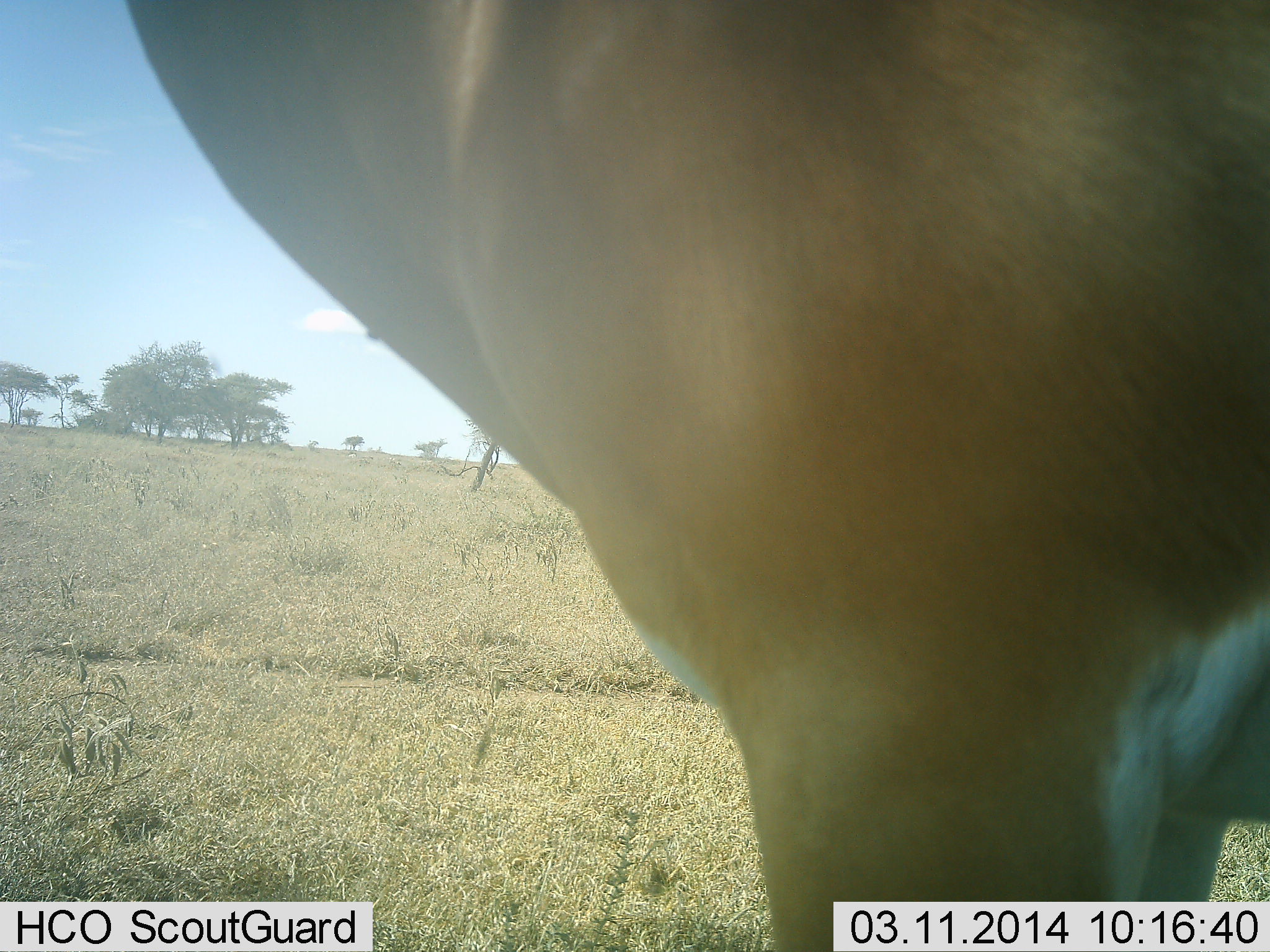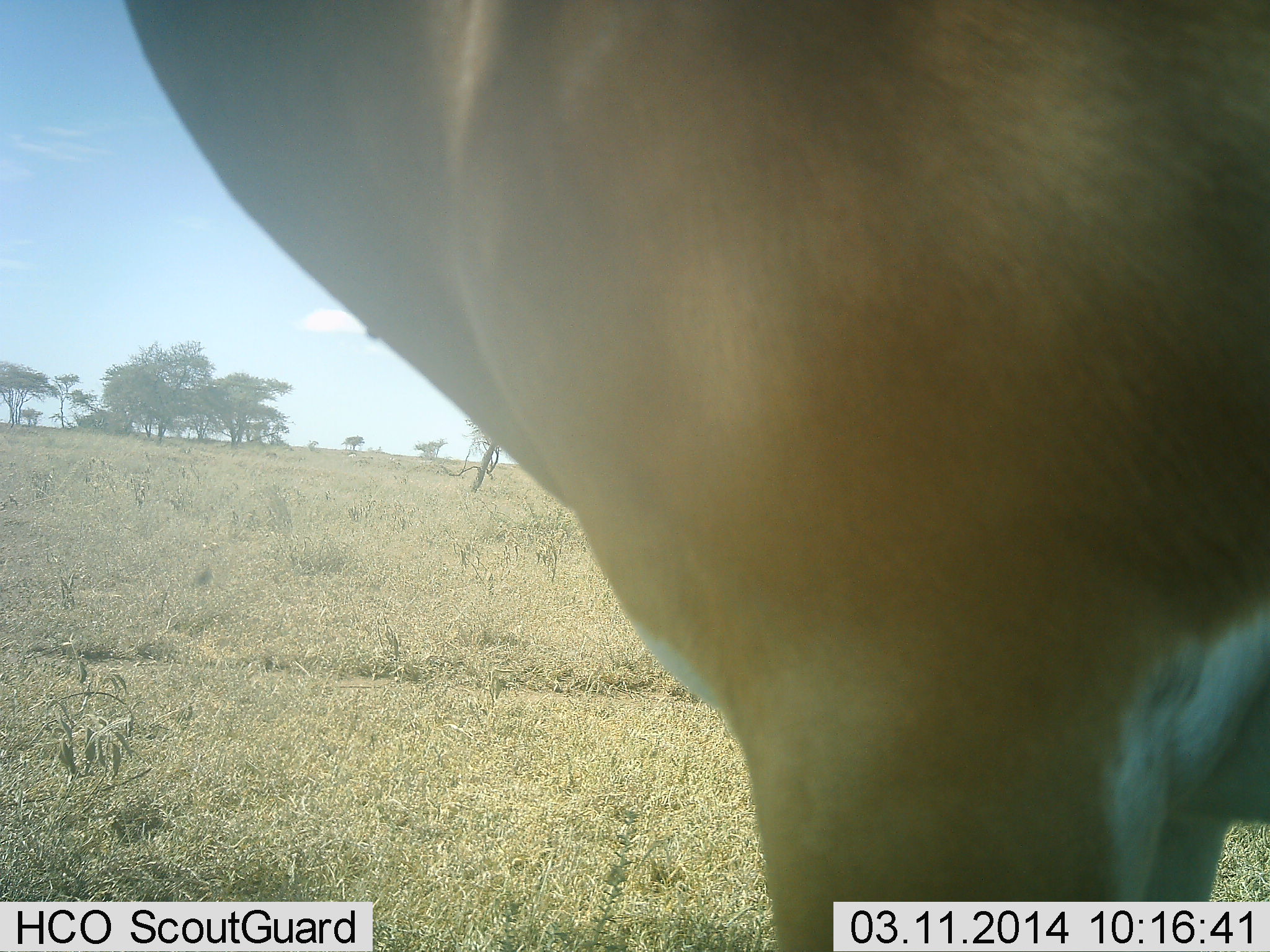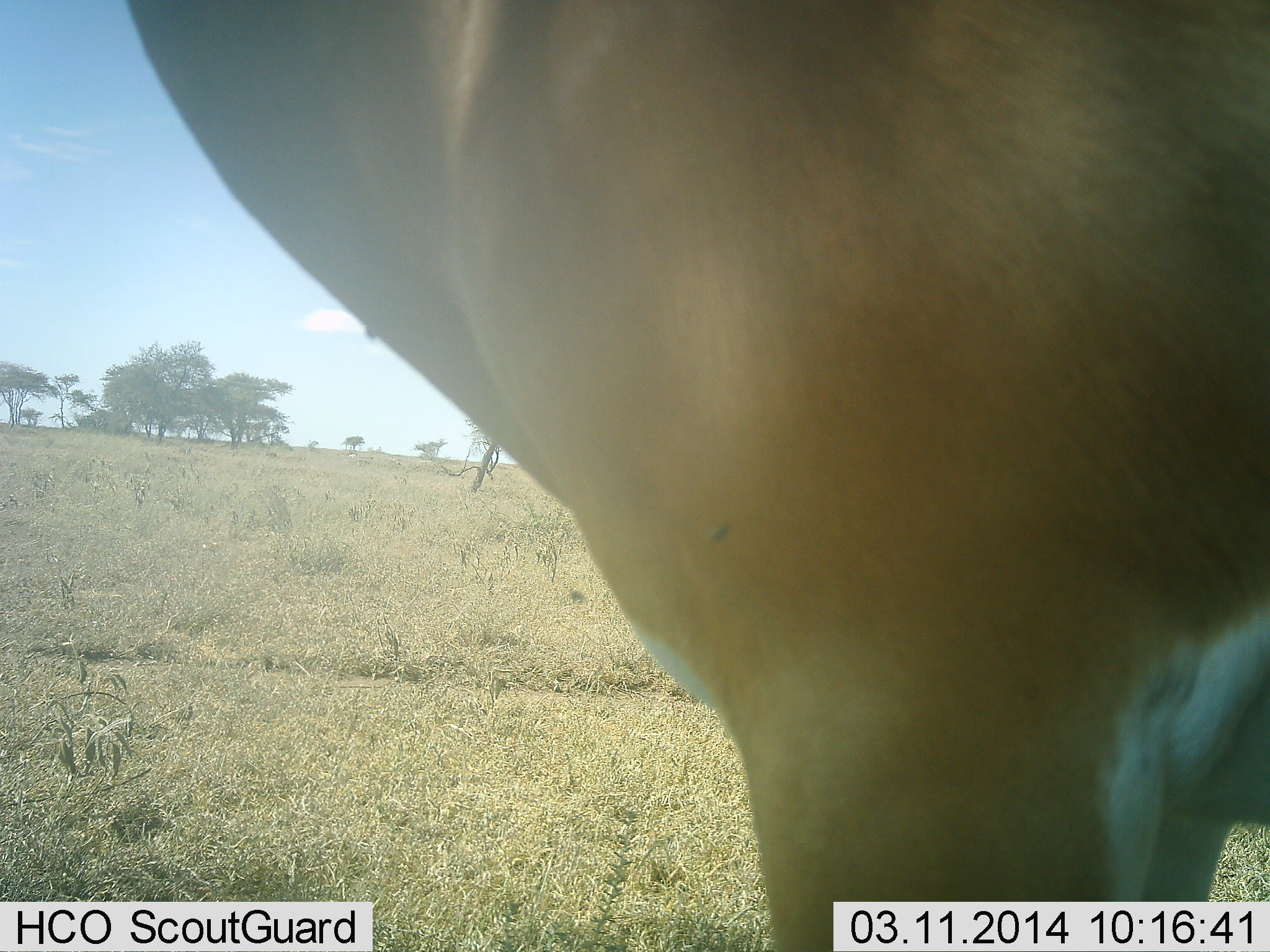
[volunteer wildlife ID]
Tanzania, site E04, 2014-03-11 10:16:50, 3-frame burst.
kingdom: Animalia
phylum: Chordata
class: Mammalia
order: Artiodactyla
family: Bovidae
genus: Nanger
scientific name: Nanger granti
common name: grant's gazelle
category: gazellegrants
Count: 1.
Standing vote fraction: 100%.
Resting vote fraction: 0%.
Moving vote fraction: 0%.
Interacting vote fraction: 0%.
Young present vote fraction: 0%.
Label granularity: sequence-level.